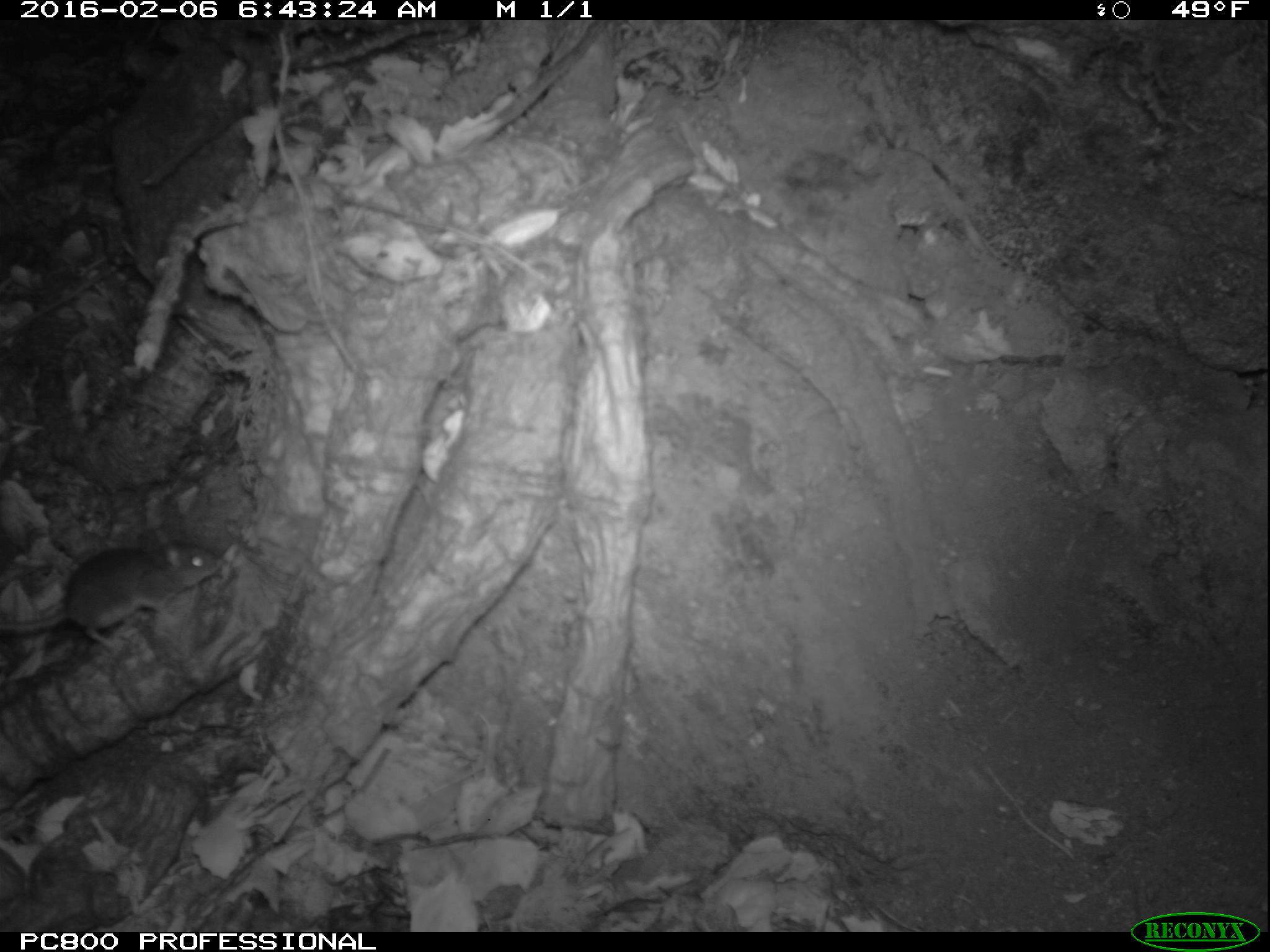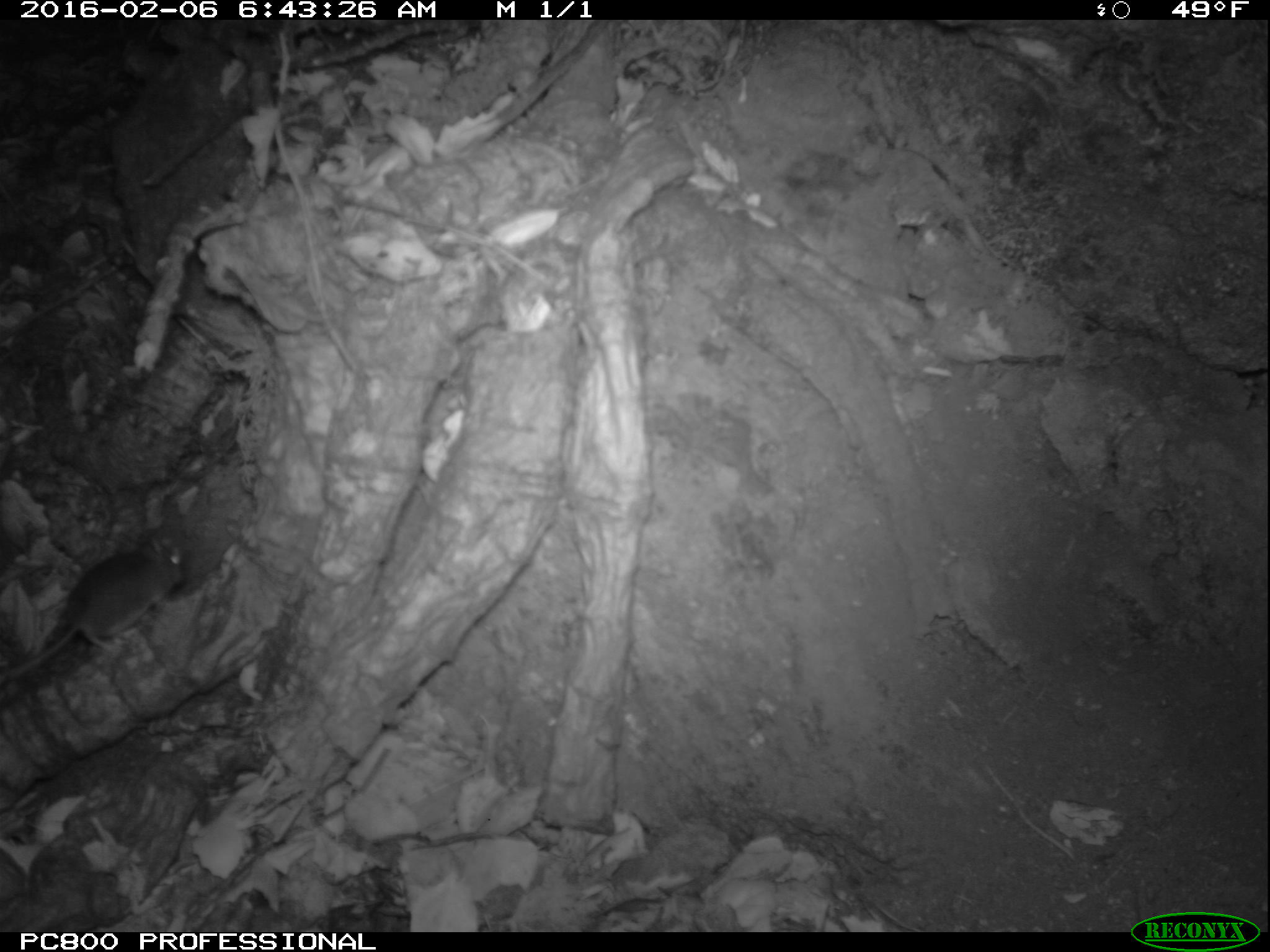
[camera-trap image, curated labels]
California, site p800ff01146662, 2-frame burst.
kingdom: Animalia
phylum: Chordata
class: Mammalia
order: Rodentia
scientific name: Rodentia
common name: rodent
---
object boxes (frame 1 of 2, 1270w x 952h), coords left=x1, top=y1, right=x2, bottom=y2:
rodent: left=0, top=529, right=220, bottom=649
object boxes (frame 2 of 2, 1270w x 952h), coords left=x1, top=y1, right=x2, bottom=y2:
rodent: left=0, top=532, right=187, bottom=687